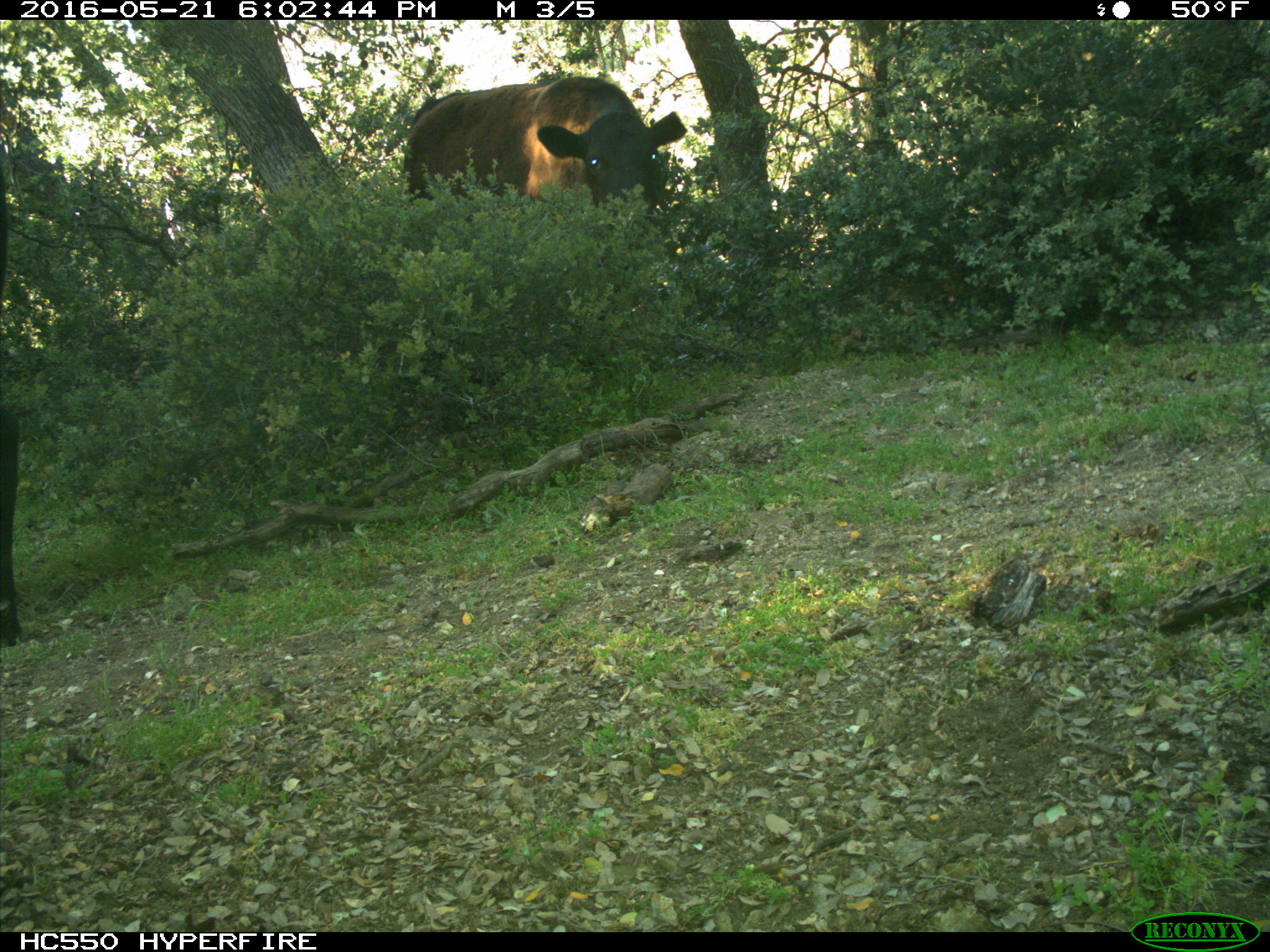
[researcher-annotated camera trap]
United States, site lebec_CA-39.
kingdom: Animalia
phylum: Chordata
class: Mammalia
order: Artiodactyla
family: Bovidae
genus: Bos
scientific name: Bos taurus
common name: domestic cow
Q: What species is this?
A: Bos taurus (domestic cow).